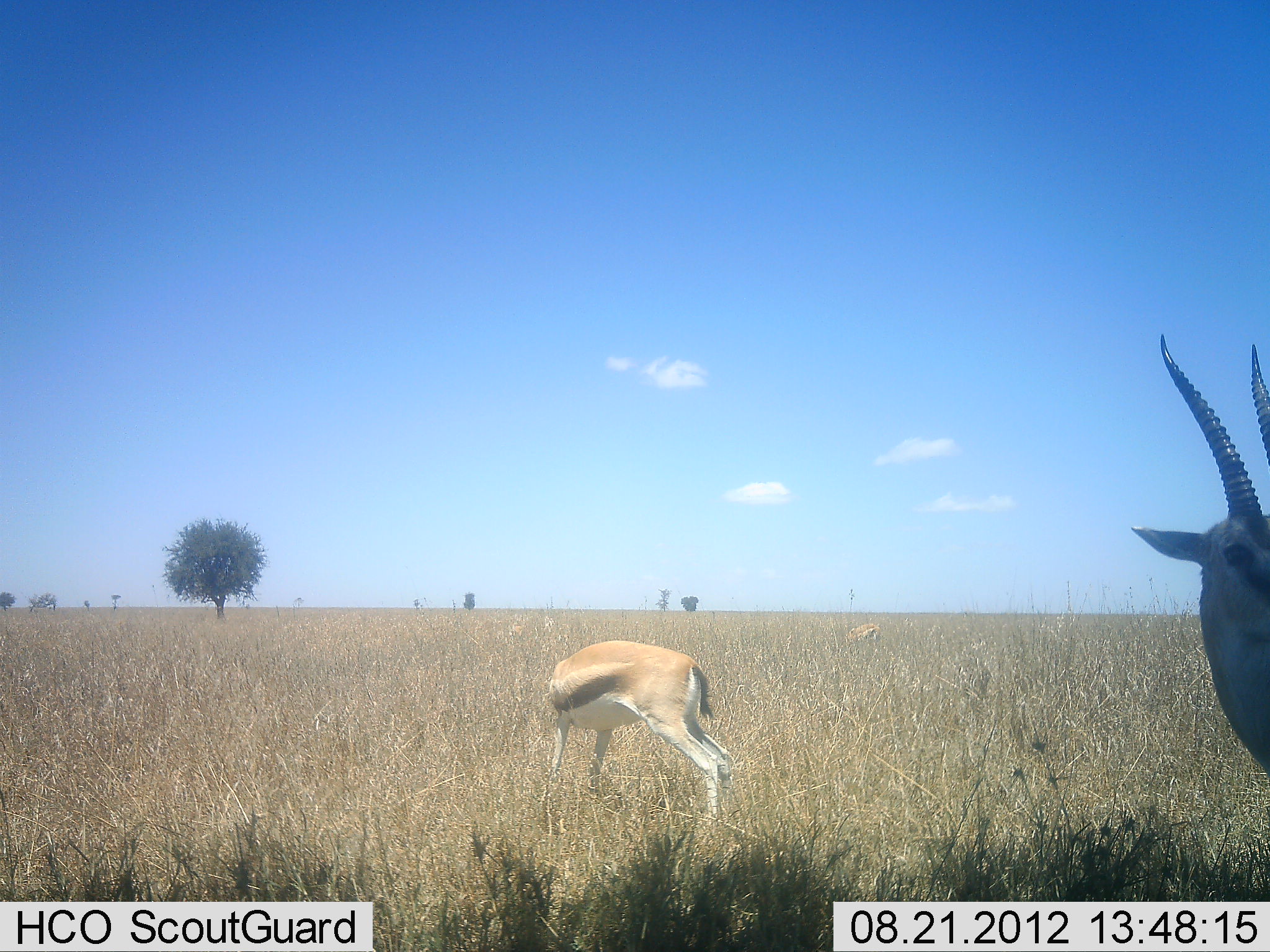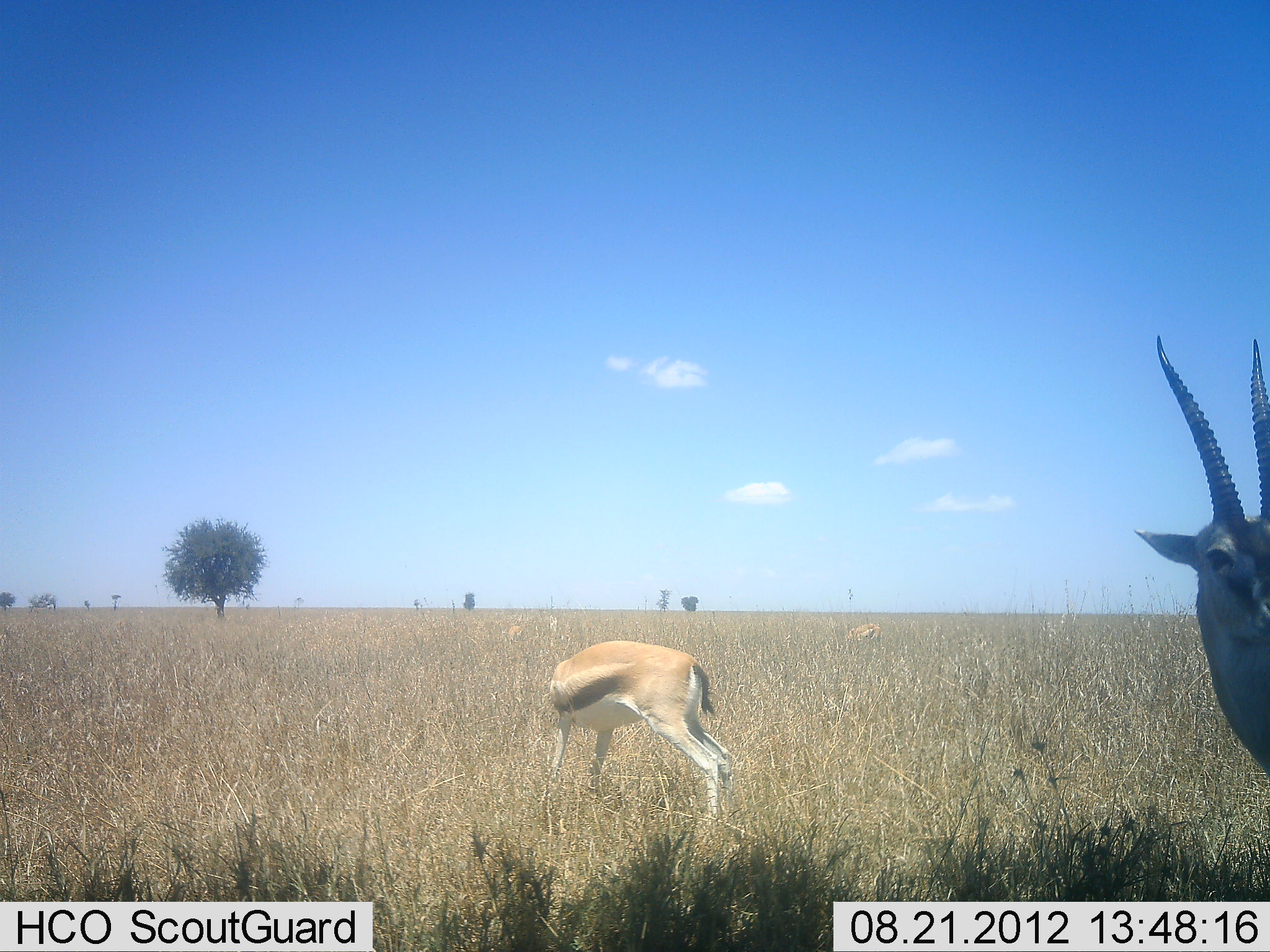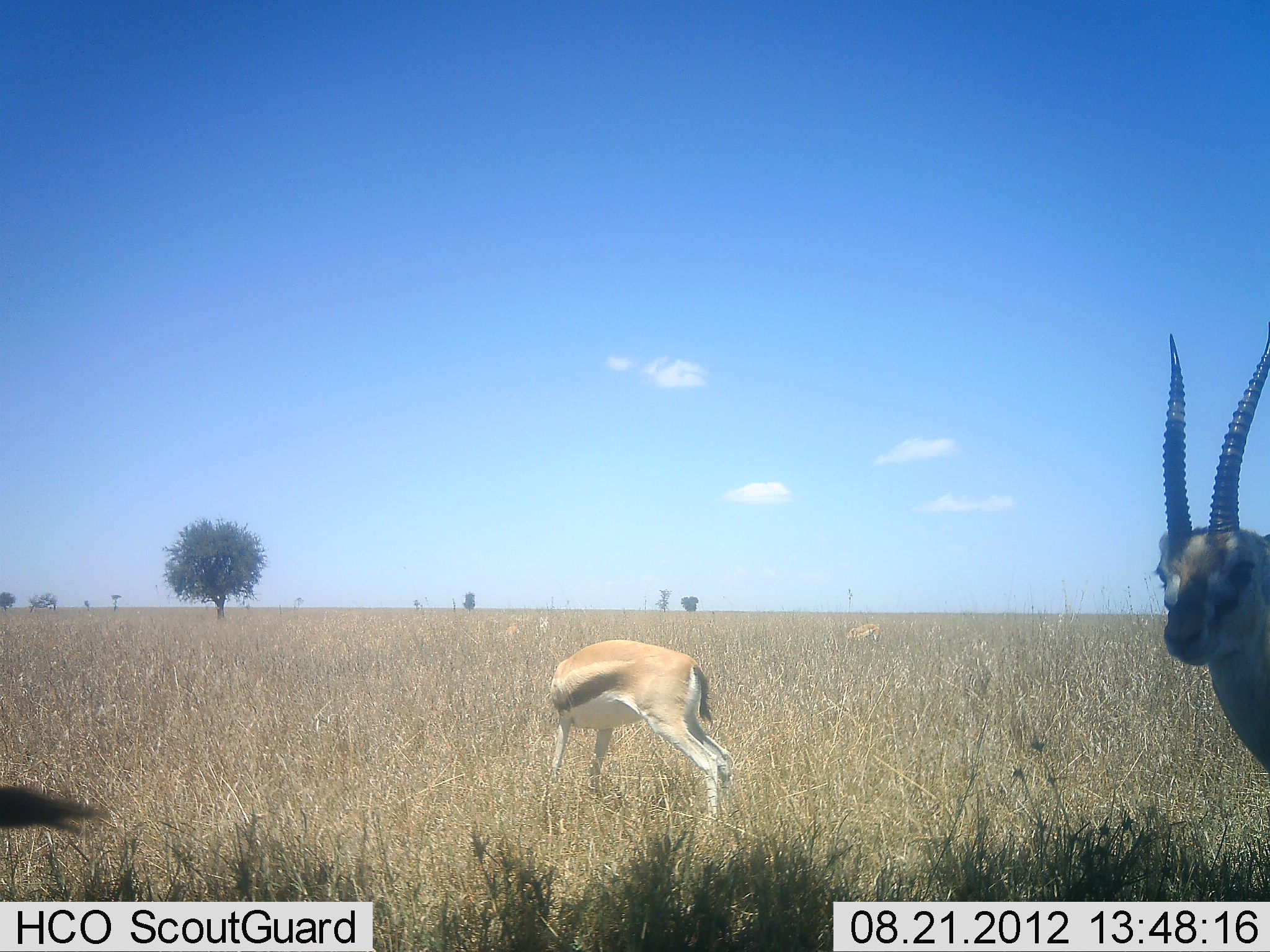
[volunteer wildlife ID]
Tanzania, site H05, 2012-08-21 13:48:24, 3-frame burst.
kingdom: Animalia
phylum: Chordata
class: Mammalia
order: Artiodactyla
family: Bovidae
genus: Eudorcas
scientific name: Eudorcas thomsonii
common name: thomson's gazelle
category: gazellethomsons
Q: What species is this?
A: Gazellethomsons (thomson's gazelle) (Eudorcas thomsonii).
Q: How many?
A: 3.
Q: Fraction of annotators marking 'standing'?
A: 90%.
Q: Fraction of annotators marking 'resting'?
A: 0%.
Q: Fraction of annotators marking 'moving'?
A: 30%.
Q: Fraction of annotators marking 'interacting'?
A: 0%.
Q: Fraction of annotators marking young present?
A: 0%.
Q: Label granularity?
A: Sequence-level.